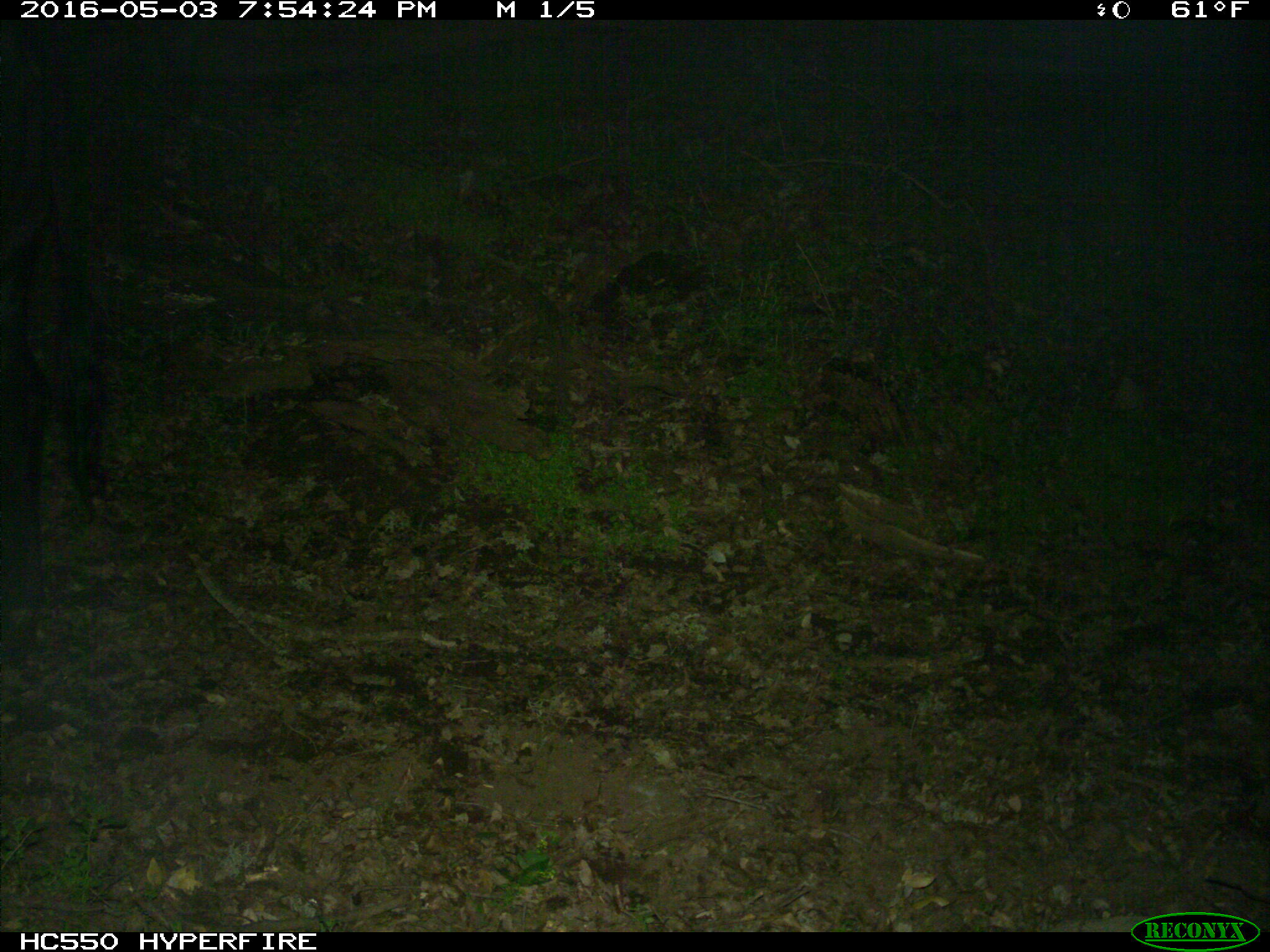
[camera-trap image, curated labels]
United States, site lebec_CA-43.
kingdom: Animalia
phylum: Chordata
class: Mammalia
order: Artiodactyla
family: Bovidae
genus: Bos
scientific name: Bos taurus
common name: domestic cow